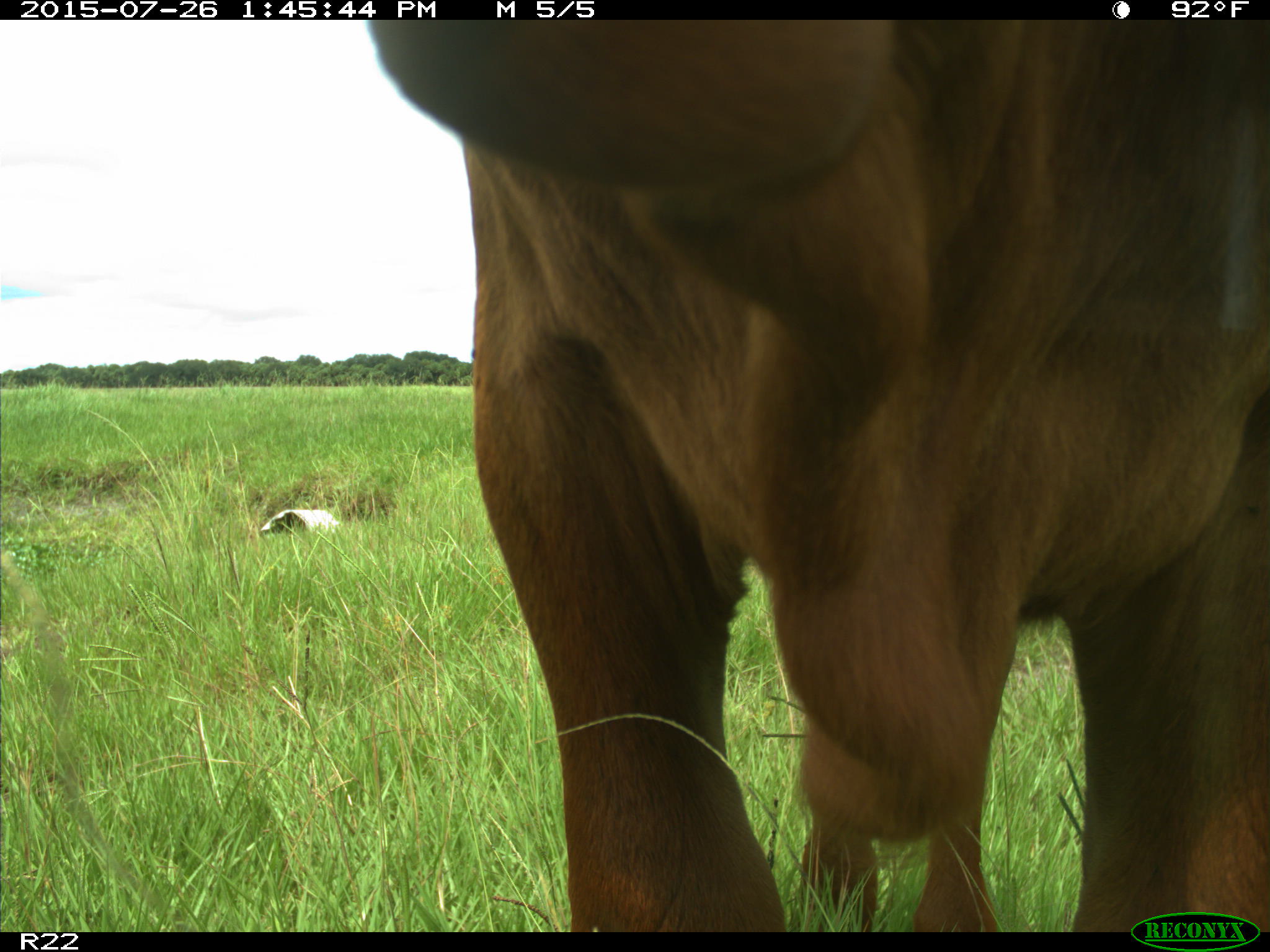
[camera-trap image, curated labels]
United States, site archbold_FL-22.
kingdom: Animalia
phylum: Chordata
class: Mammalia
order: Artiodactyla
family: Bovidae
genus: Bos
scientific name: Bos taurus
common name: domestic cow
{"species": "Bos taurus (domestic cow)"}